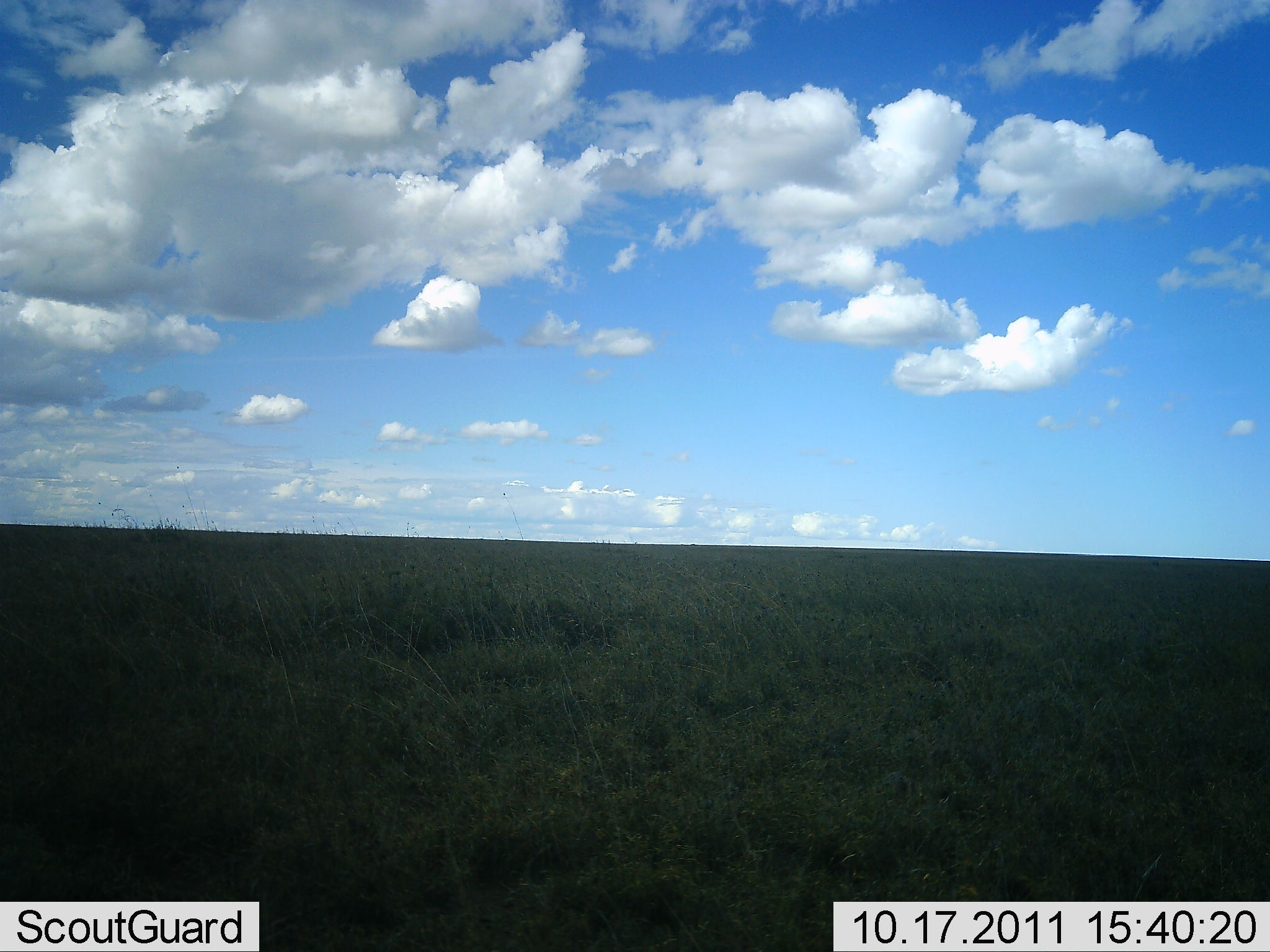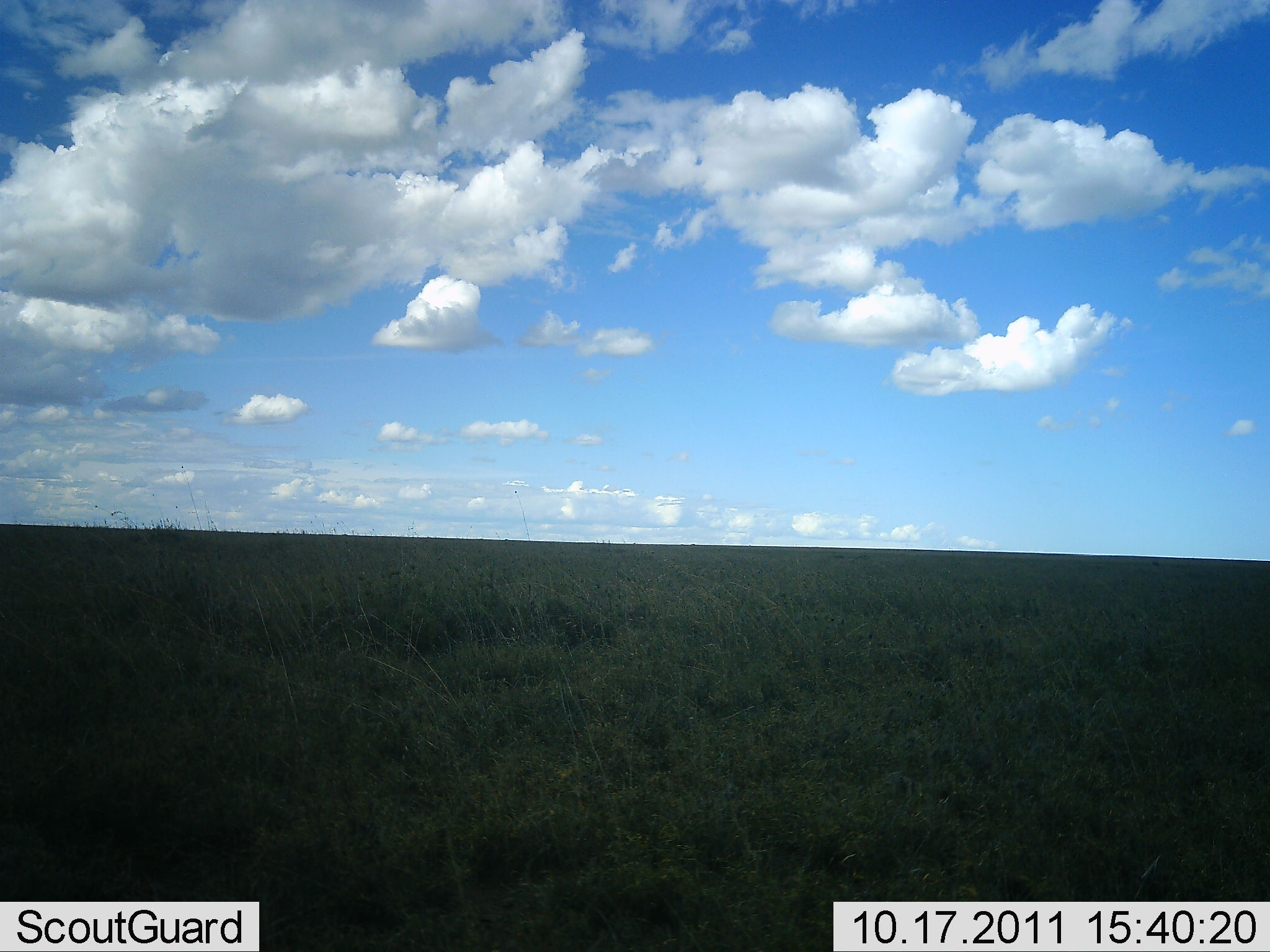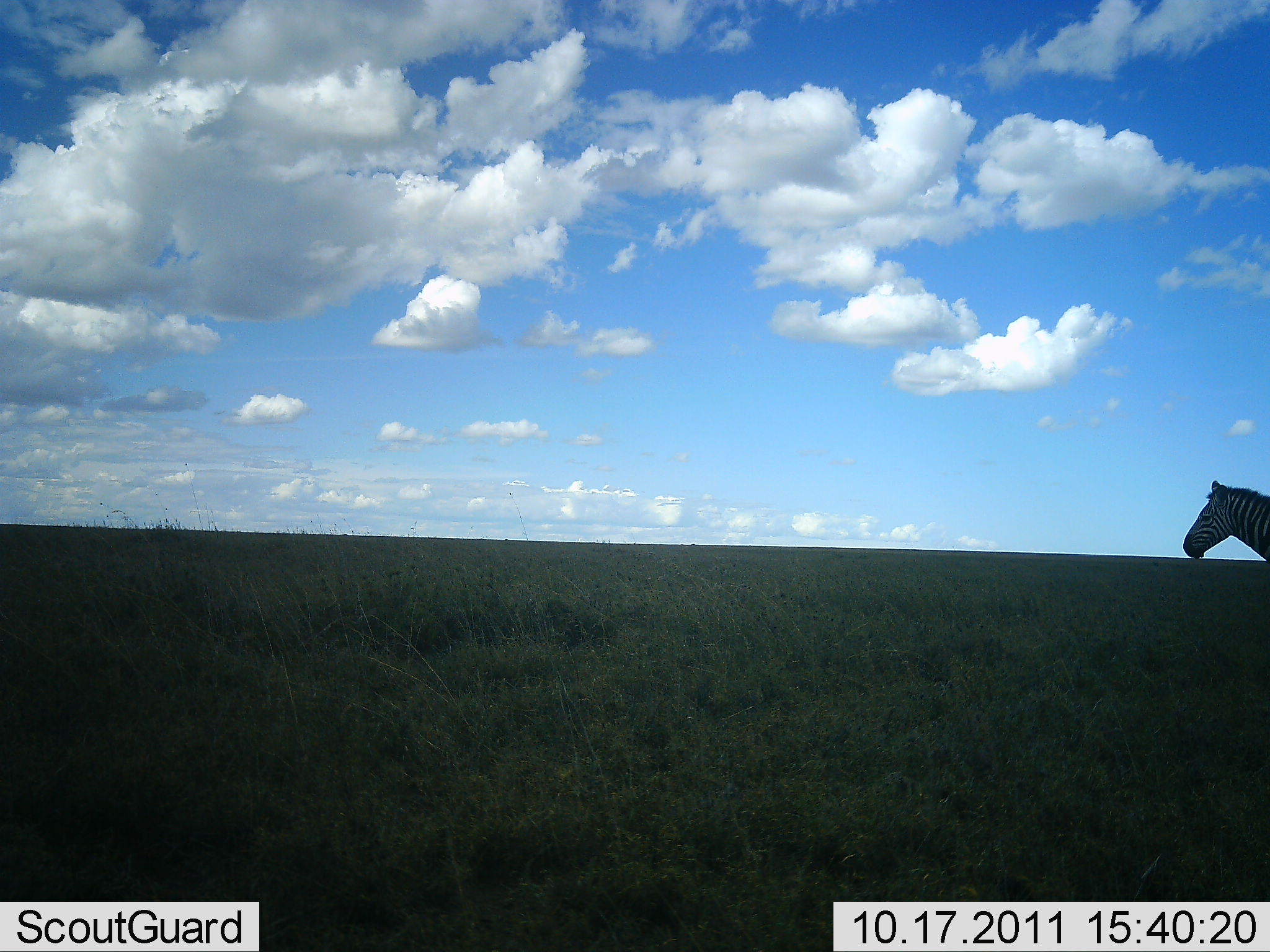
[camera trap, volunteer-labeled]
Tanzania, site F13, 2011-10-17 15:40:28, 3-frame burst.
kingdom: Animalia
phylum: Chordata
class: Mammalia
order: Perissodactyla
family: Equidae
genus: Equus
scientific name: Equus quagga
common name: plains zebra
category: zebra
Zebra (plains zebra) (Equus quagga), count 1. Behavior (volunteer vote fractions): standing 0%, resting 0%, moving 100%, interacting 0%. Young present (vote fraction): 0%. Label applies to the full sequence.